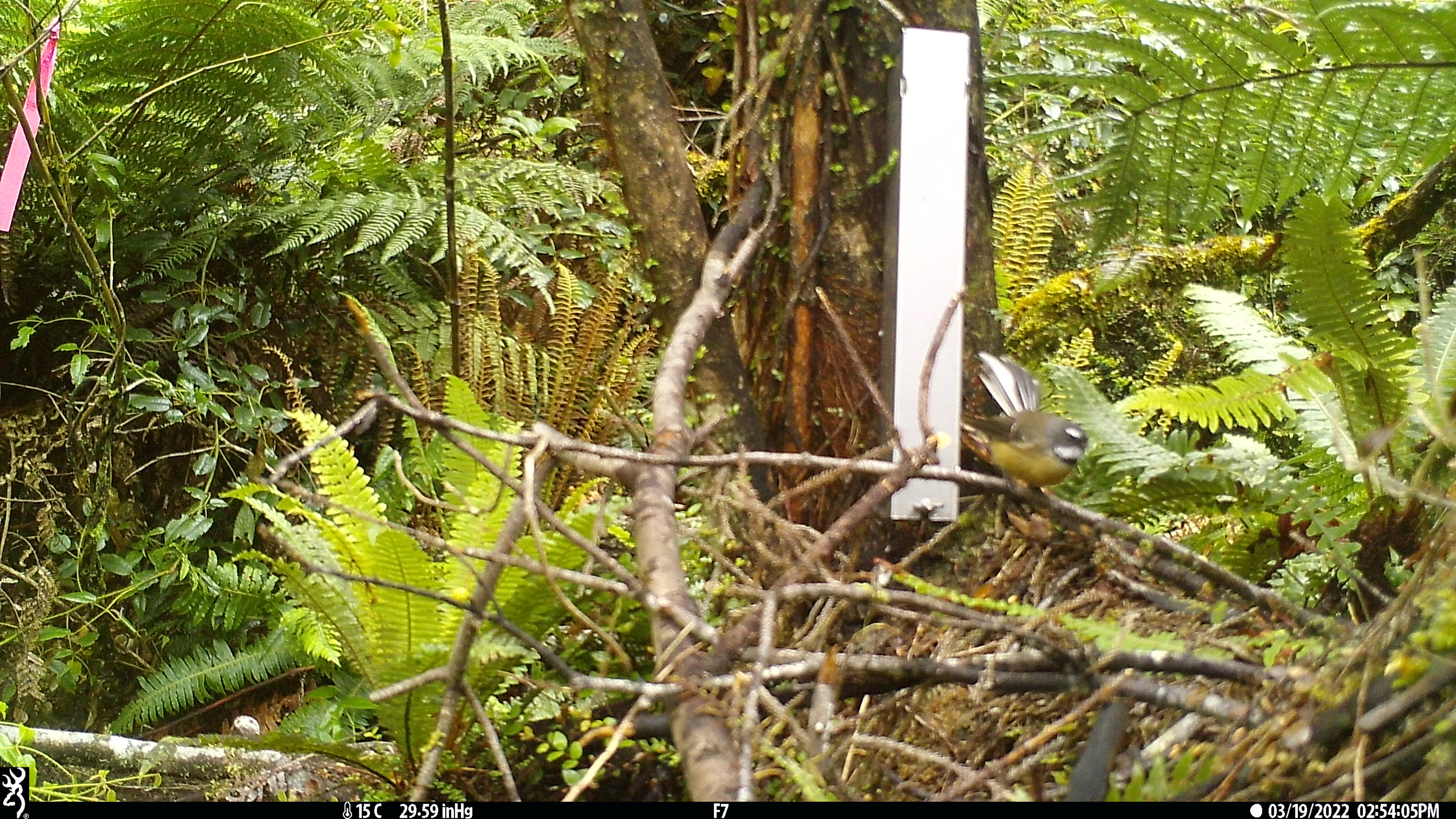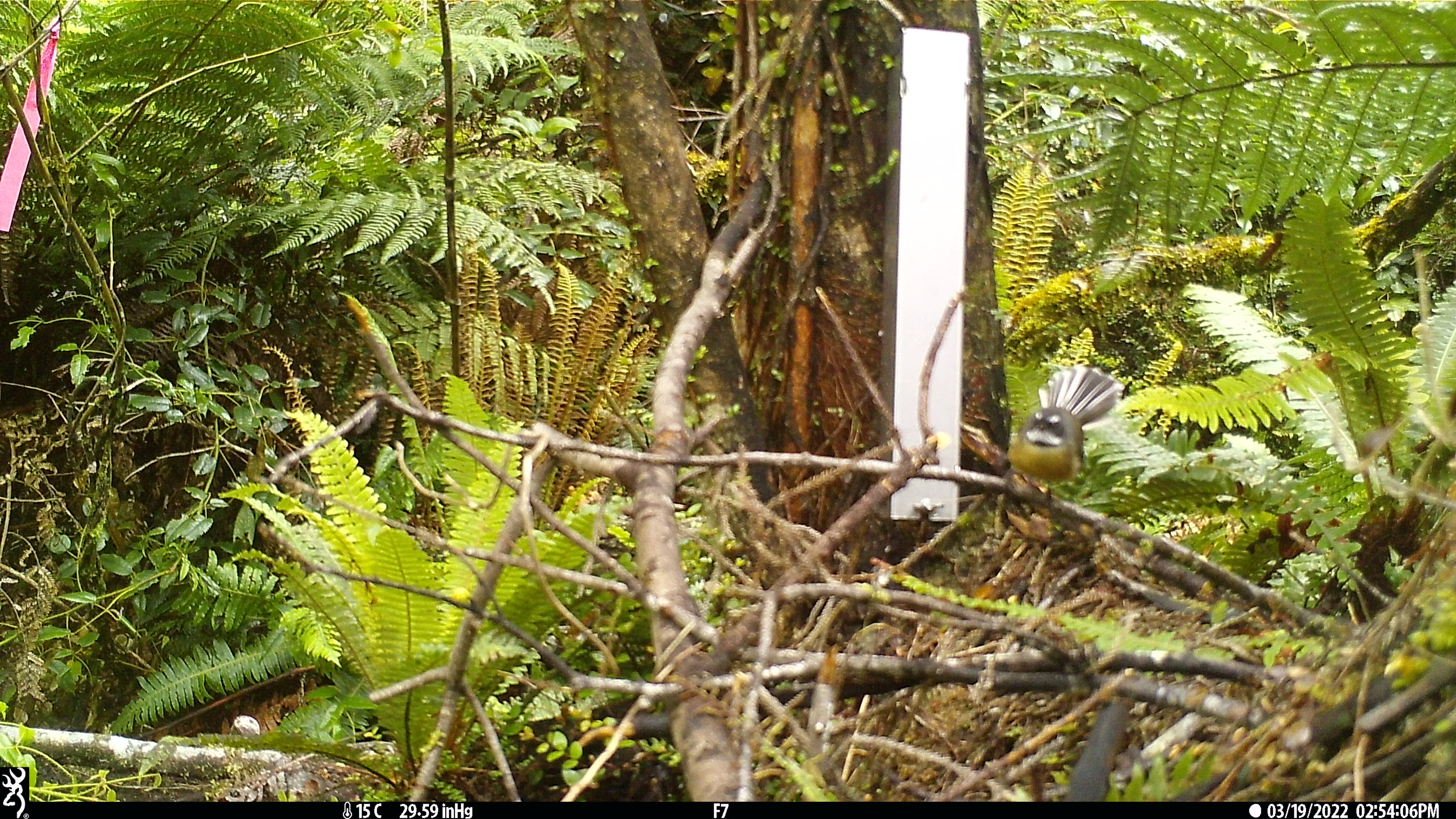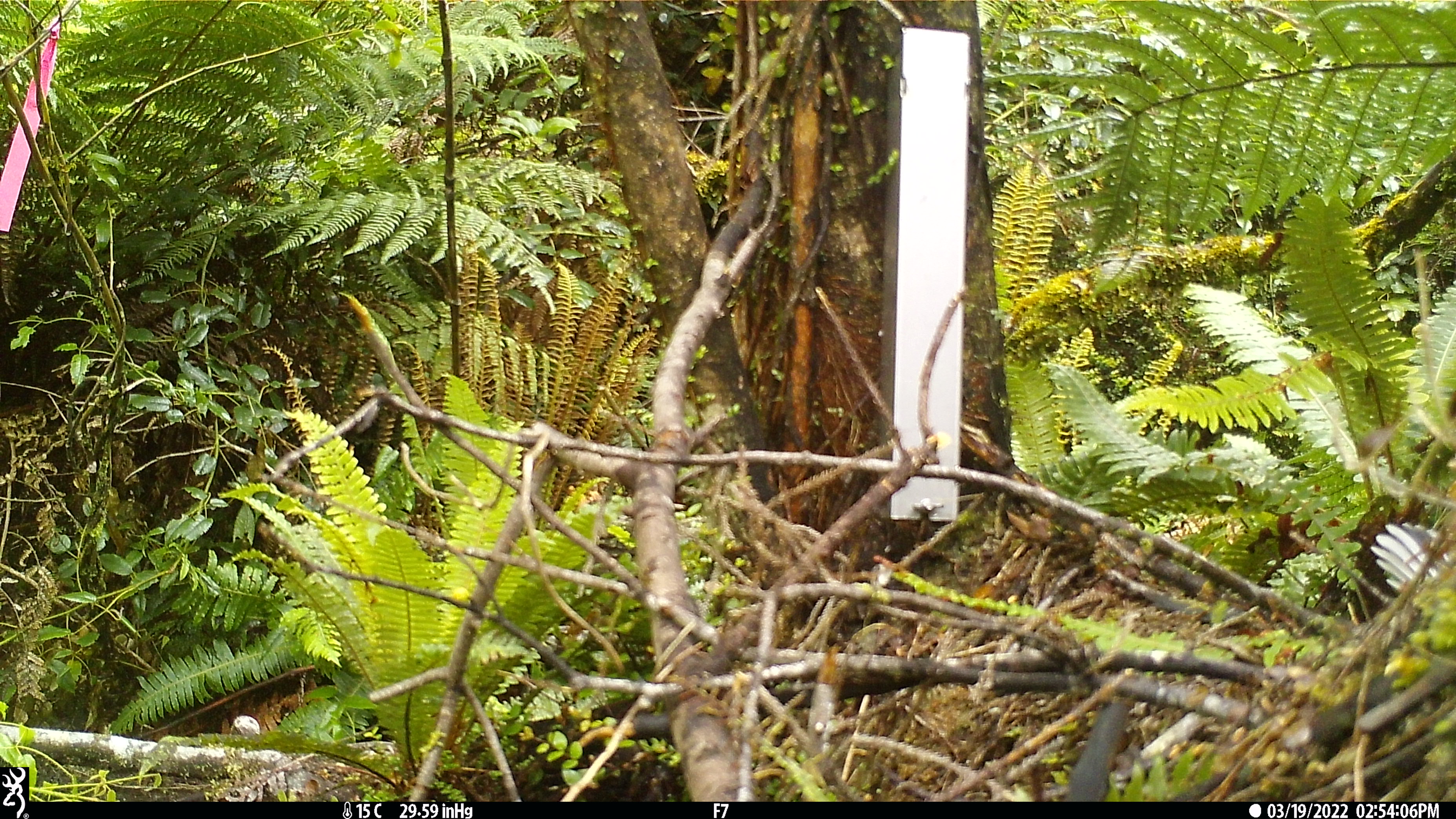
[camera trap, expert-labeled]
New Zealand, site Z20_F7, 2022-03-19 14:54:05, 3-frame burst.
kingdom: Animalia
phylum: Chordata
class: Aves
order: Passeriformes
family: Rhipiduridae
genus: Rhipidura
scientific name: Rhipidura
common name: fantails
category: fantail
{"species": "fantail (fantails) (Rhipidura)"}